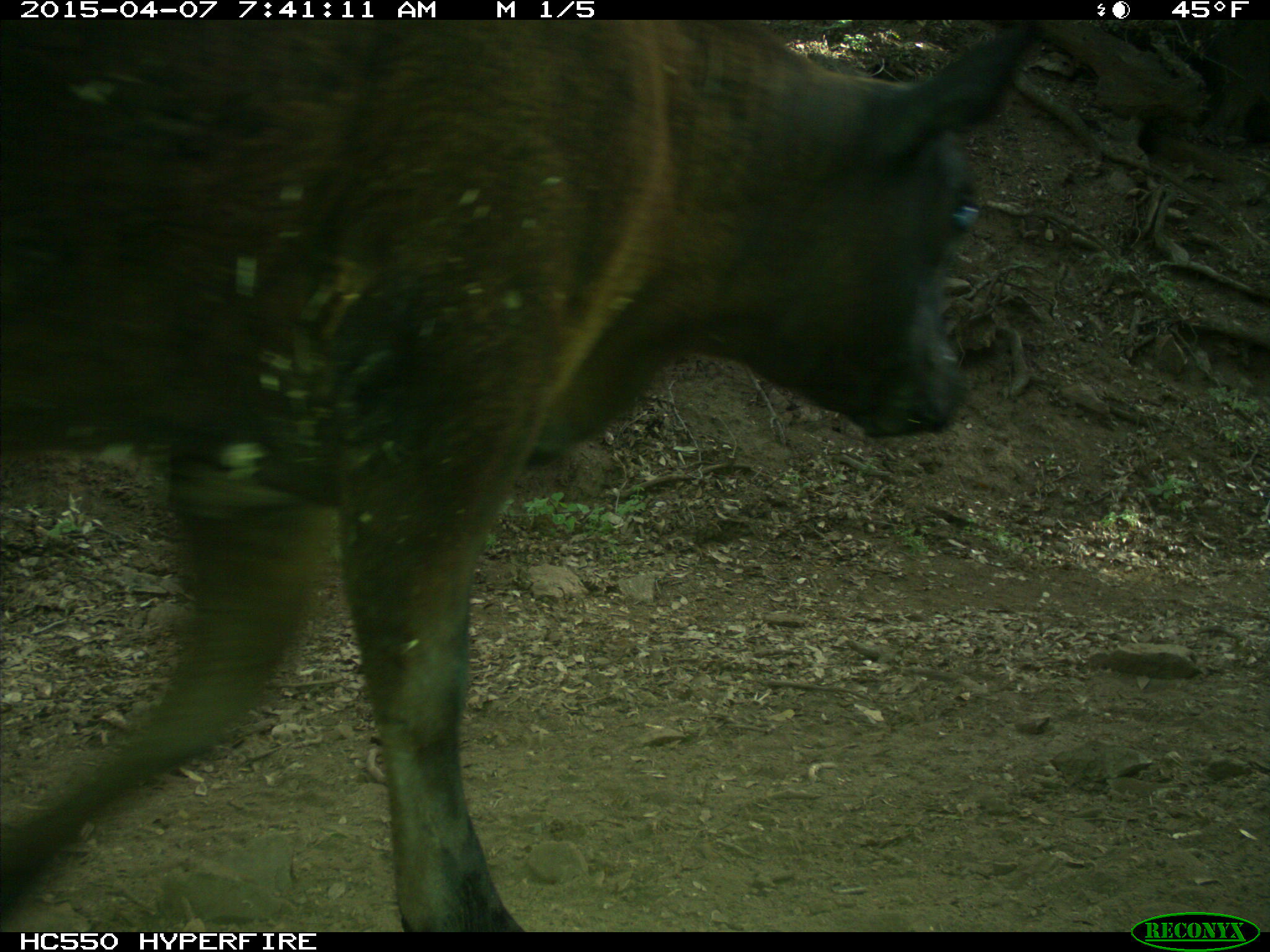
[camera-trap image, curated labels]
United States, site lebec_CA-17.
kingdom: Animalia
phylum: Chordata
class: Mammalia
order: Artiodactyla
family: Bovidae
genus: Bos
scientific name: Bos taurus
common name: domestic cow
Bos taurus (domestic cow).